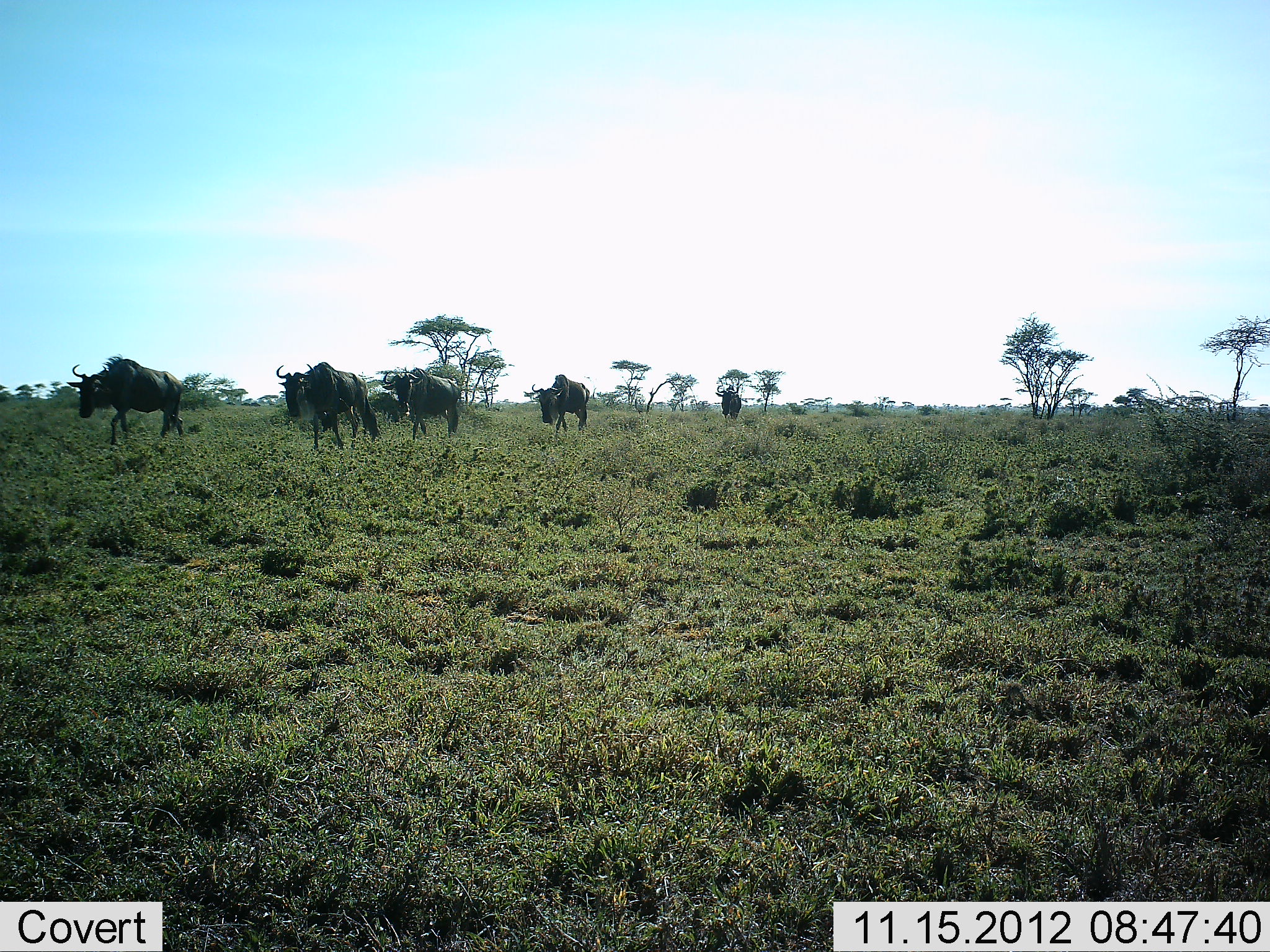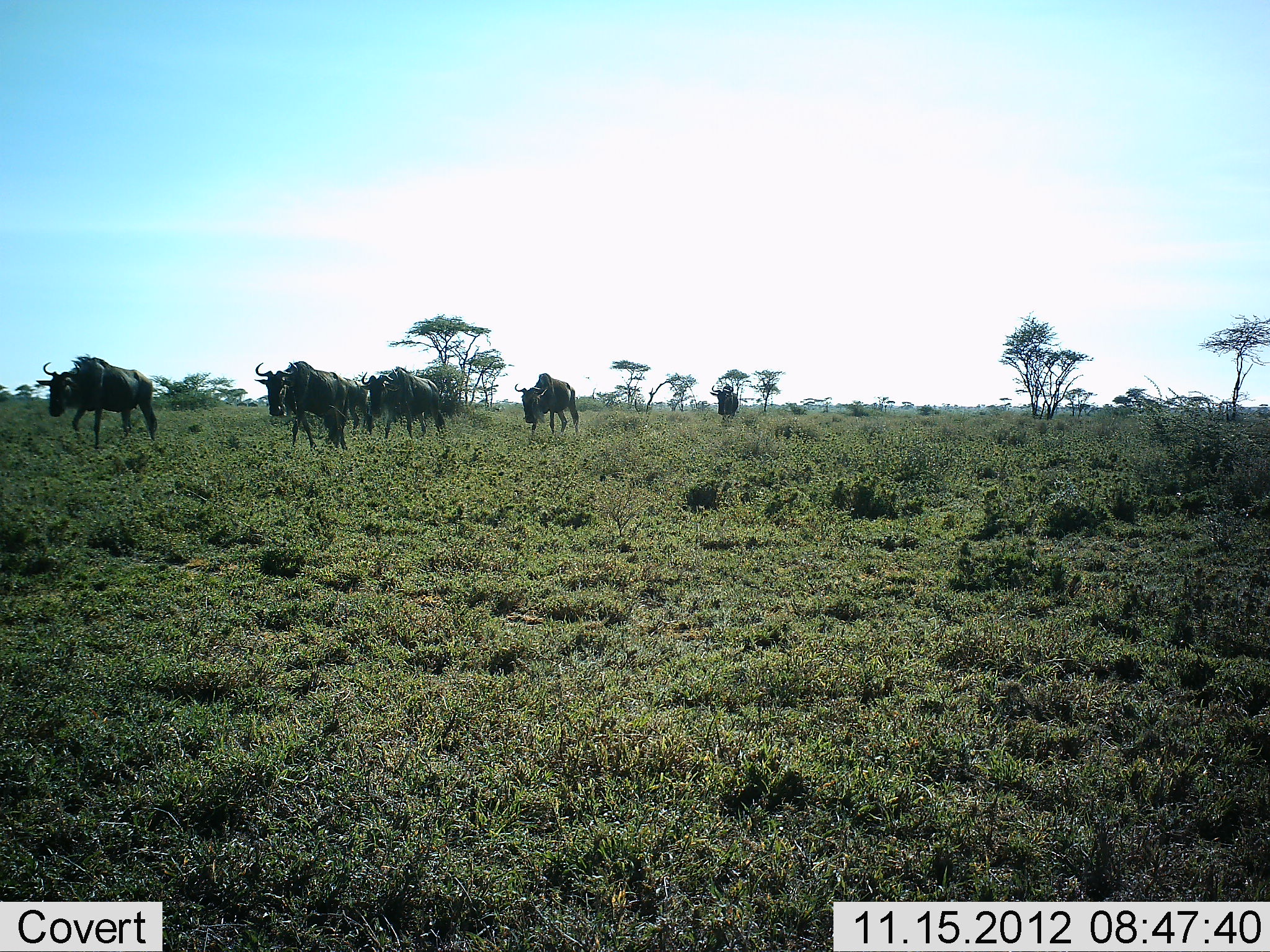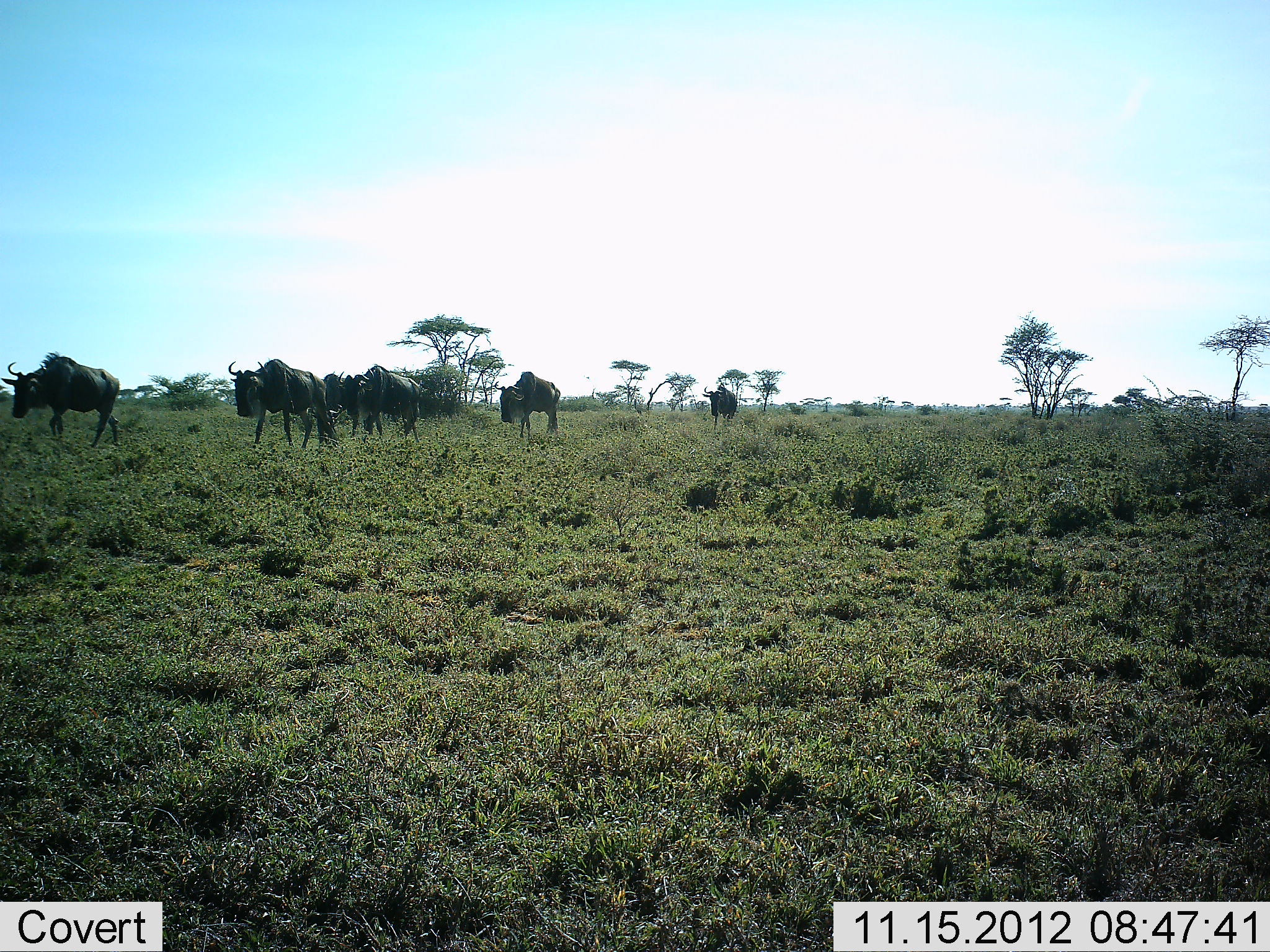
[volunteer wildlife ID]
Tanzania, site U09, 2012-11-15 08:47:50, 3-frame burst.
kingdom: Animalia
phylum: Chordata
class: Mammalia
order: Artiodactyla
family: Bovidae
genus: Connochaetes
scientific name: Connochaetes taurinus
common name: blue wildebeest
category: wildebeest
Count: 6.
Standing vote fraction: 10%.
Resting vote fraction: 0%.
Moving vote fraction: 100%.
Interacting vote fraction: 0%.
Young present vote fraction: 0%.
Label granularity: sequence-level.